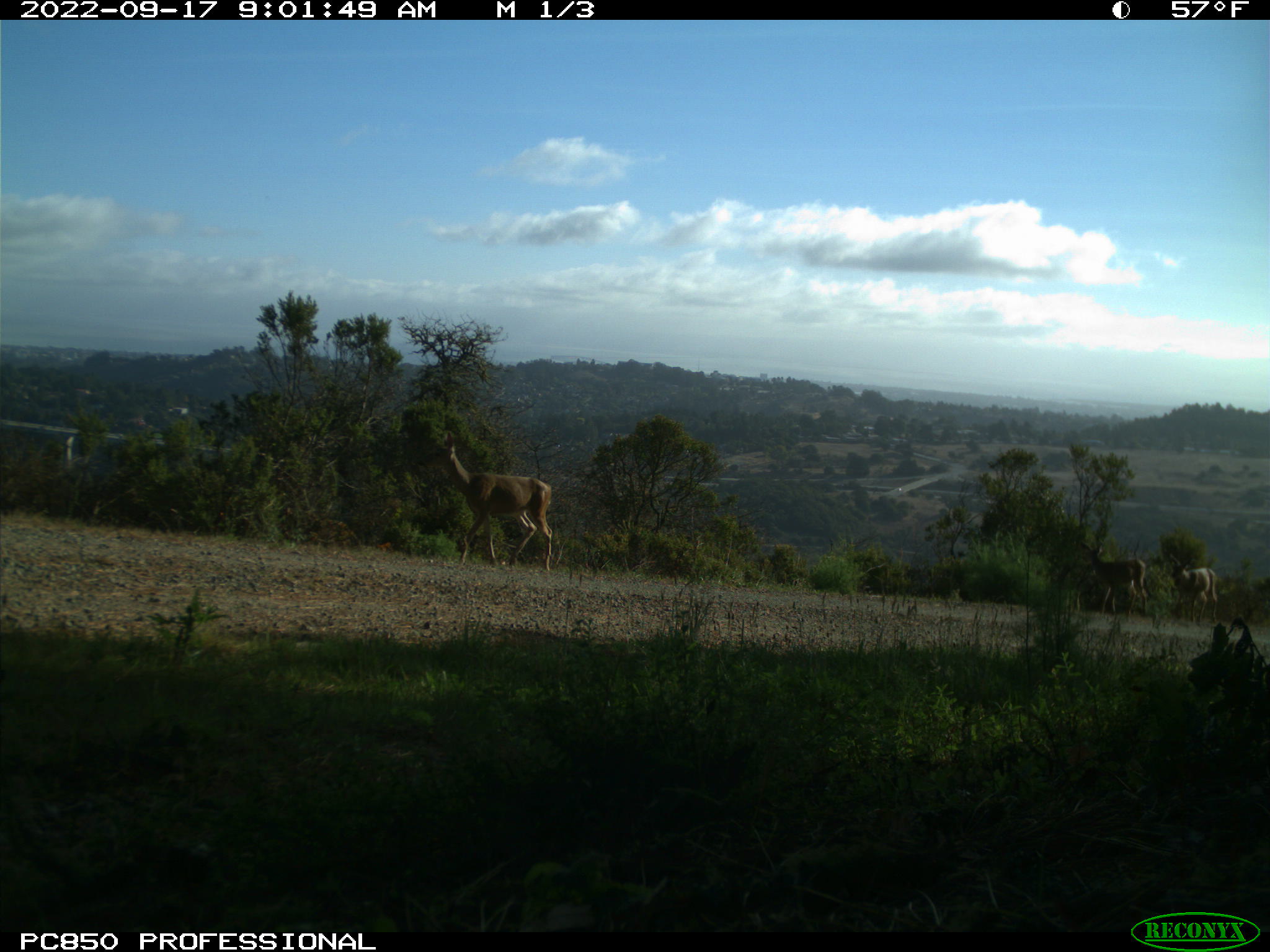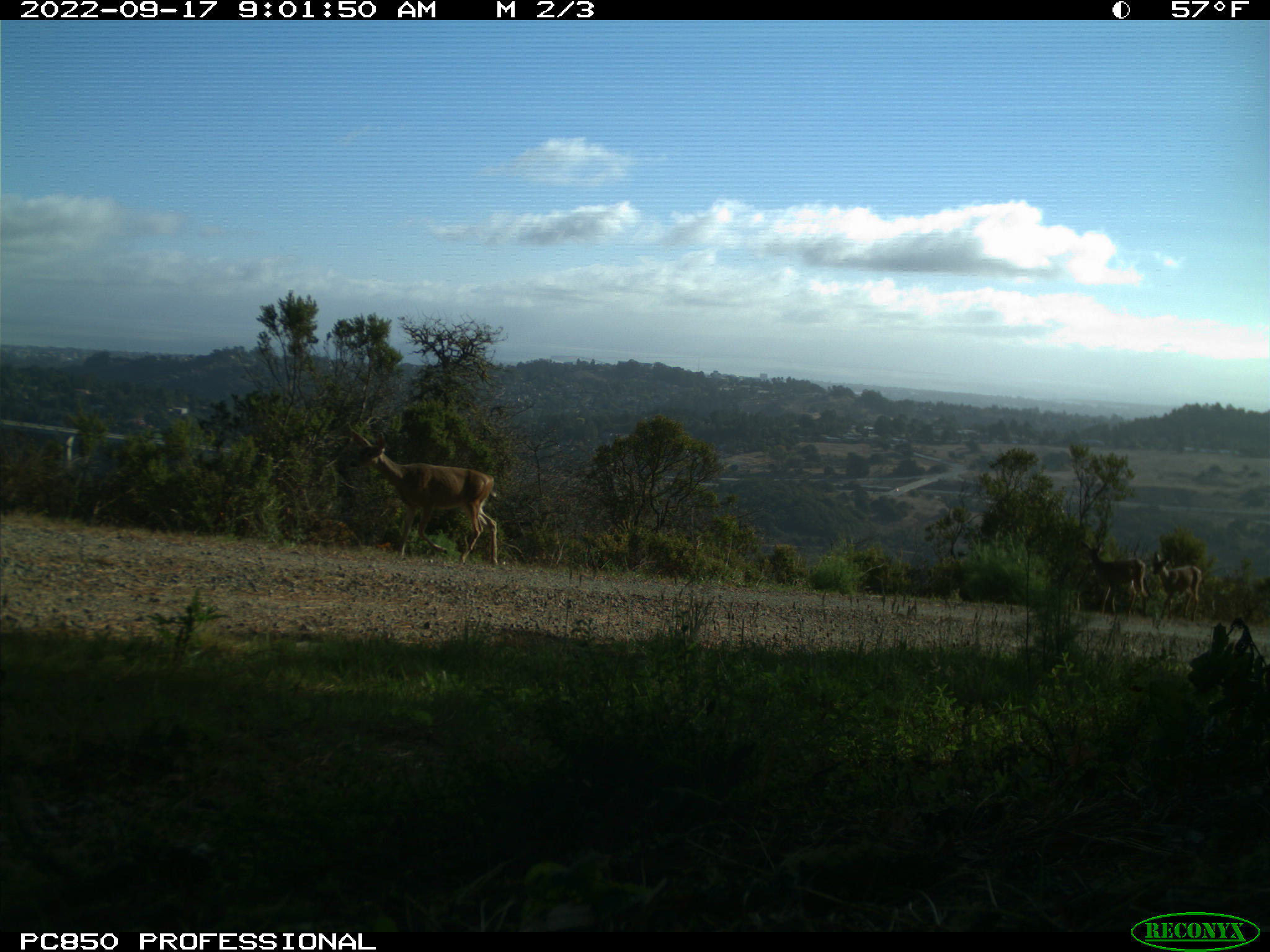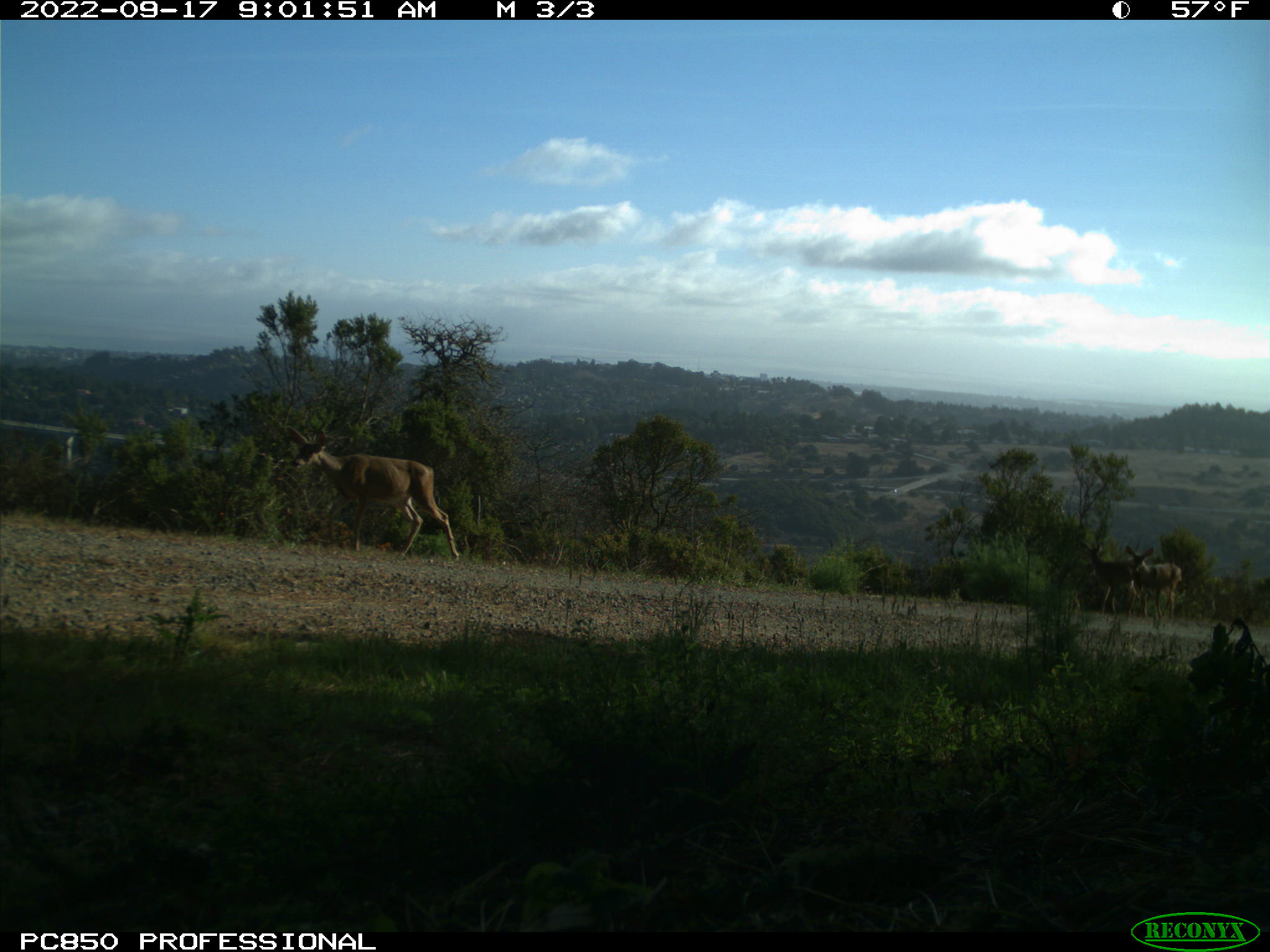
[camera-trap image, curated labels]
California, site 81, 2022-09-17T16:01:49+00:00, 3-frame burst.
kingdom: Animalia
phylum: Chordata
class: Mammalia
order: Artiodactyla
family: Cervidae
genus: Odocoileus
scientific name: Odocoileus hemionus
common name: mule deer